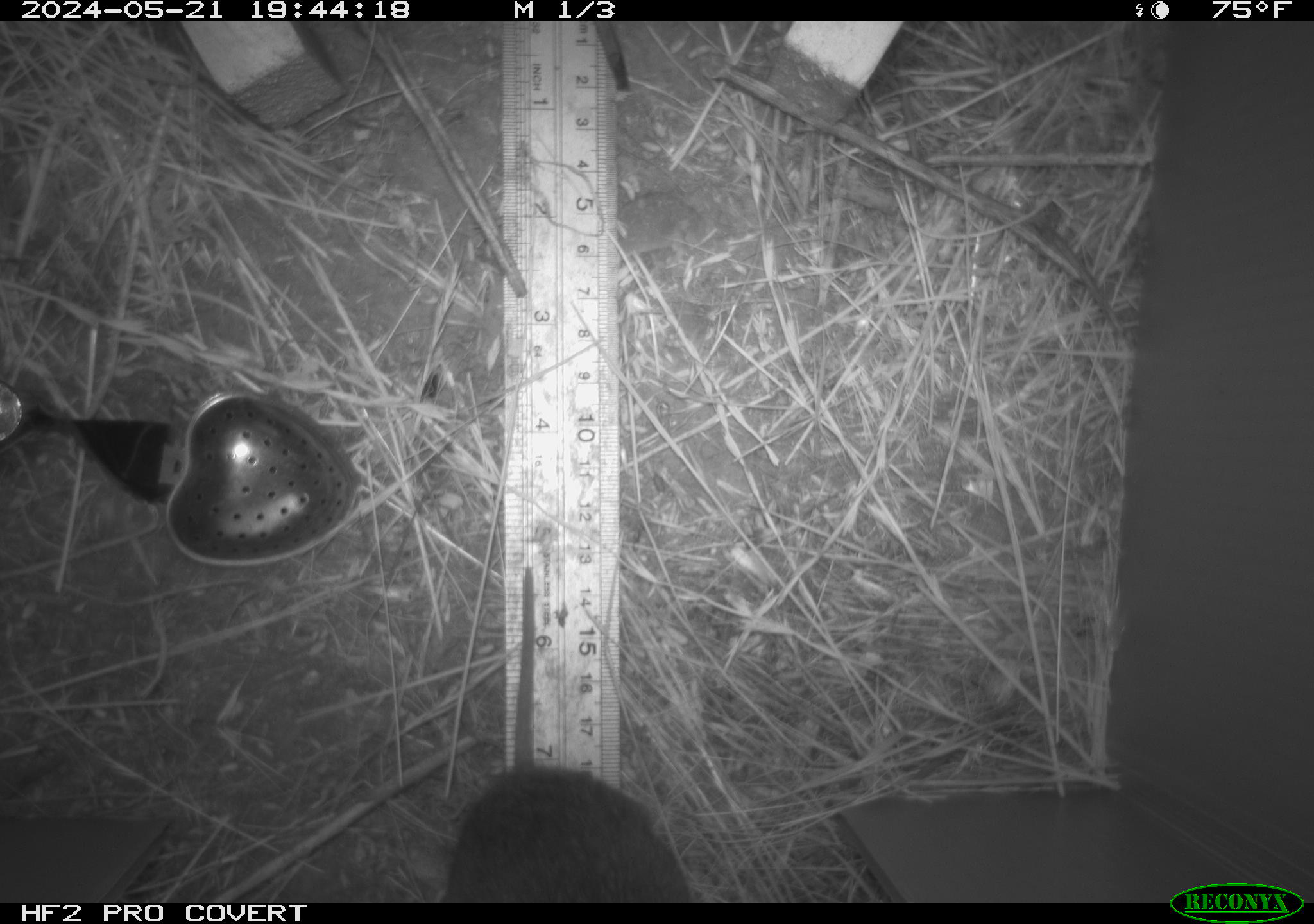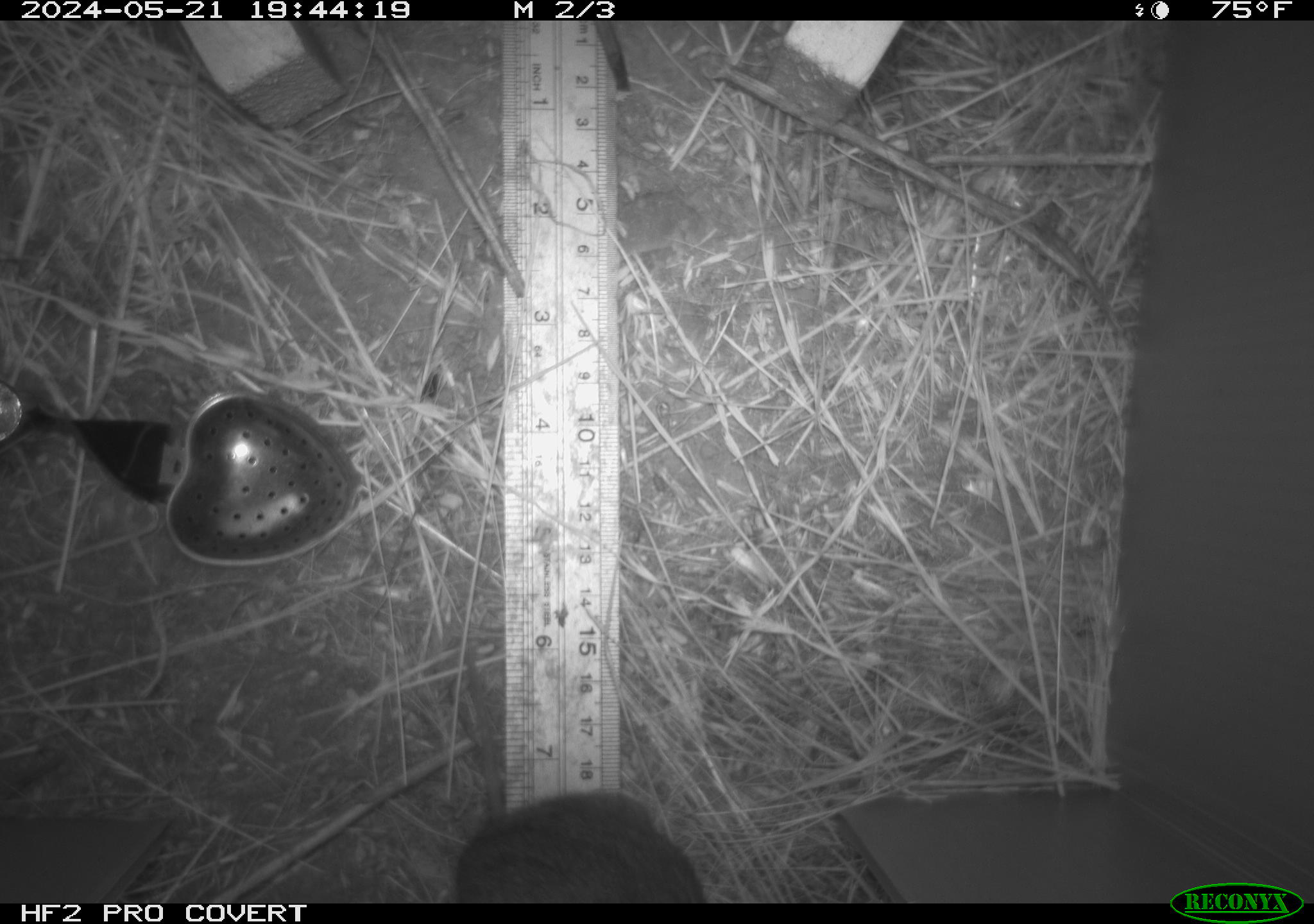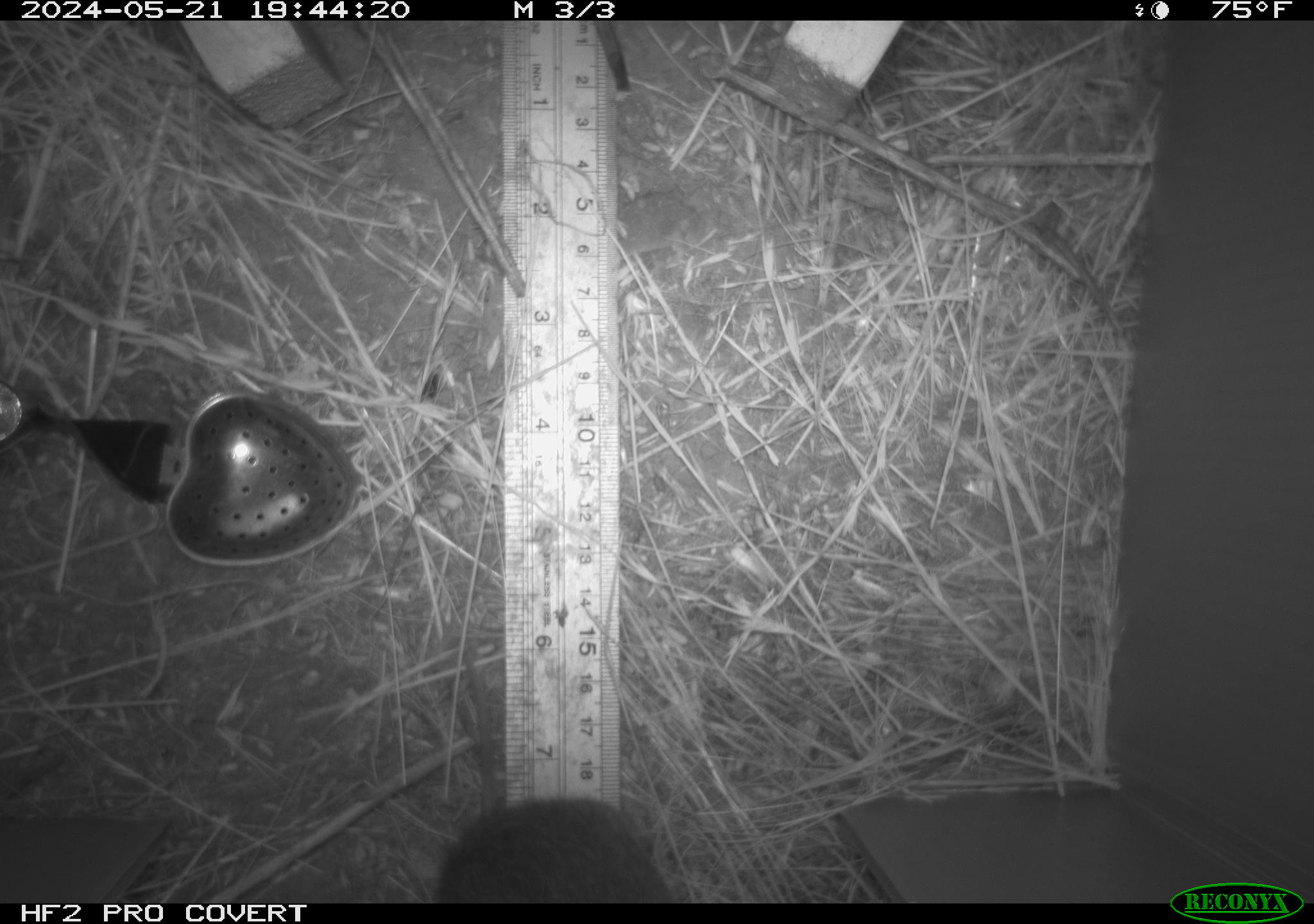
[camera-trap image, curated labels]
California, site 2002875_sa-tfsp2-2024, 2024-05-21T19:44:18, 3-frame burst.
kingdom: Animalia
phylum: Chordata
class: Mammalia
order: Rodentia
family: Cricetidae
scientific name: Arvicolinae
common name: voles, lemmings, and muskrats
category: arvicolinae subfamily